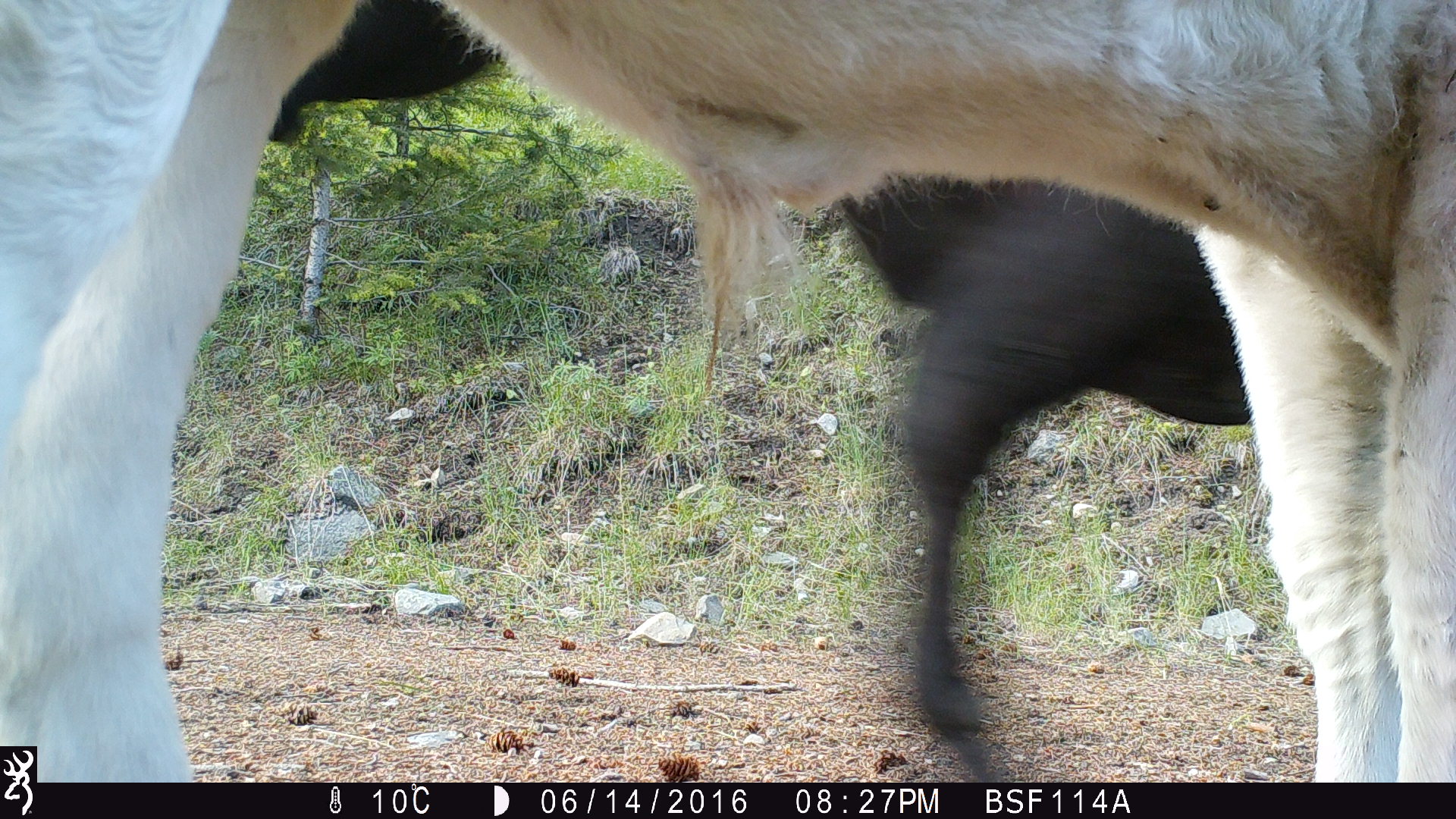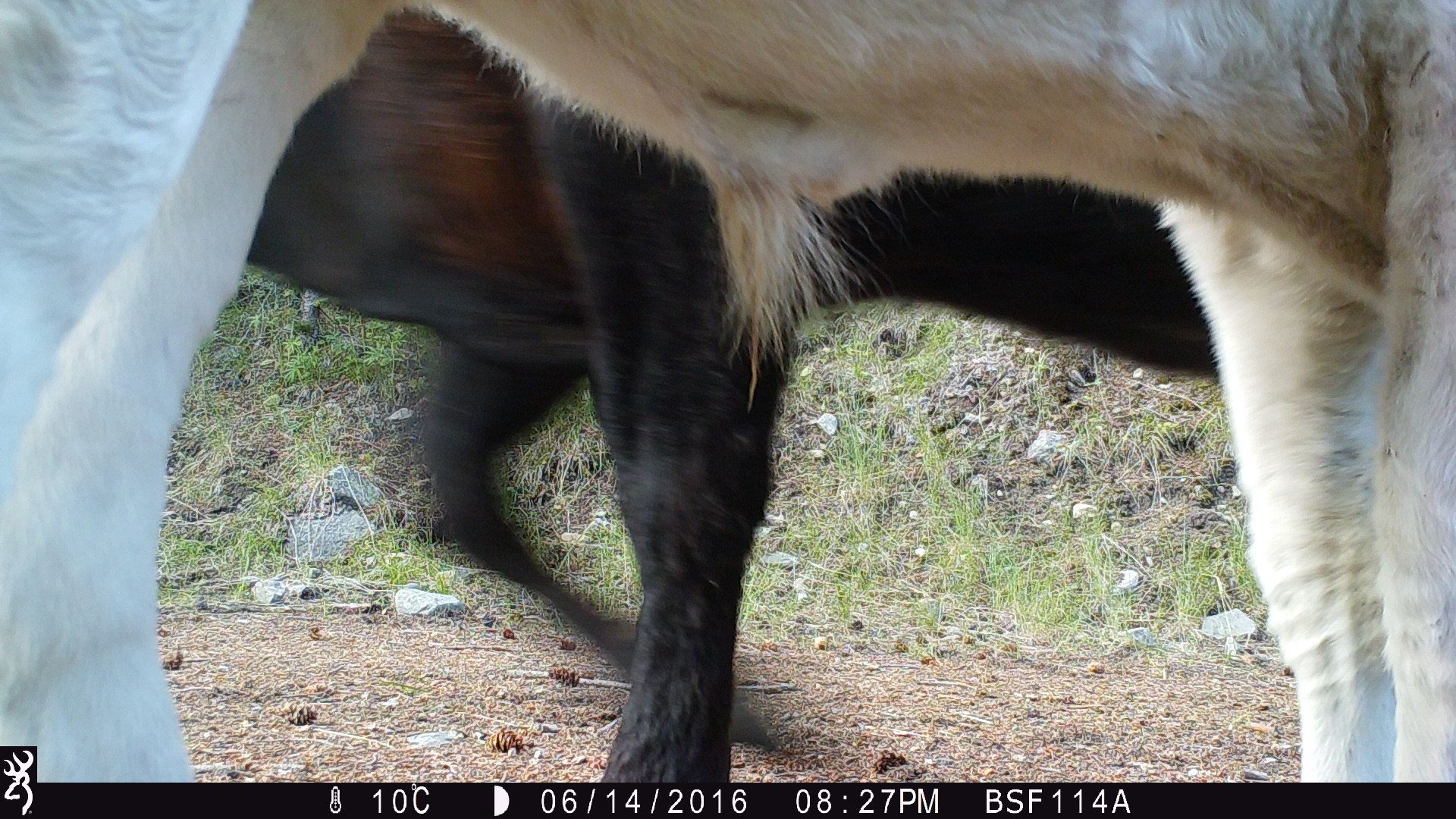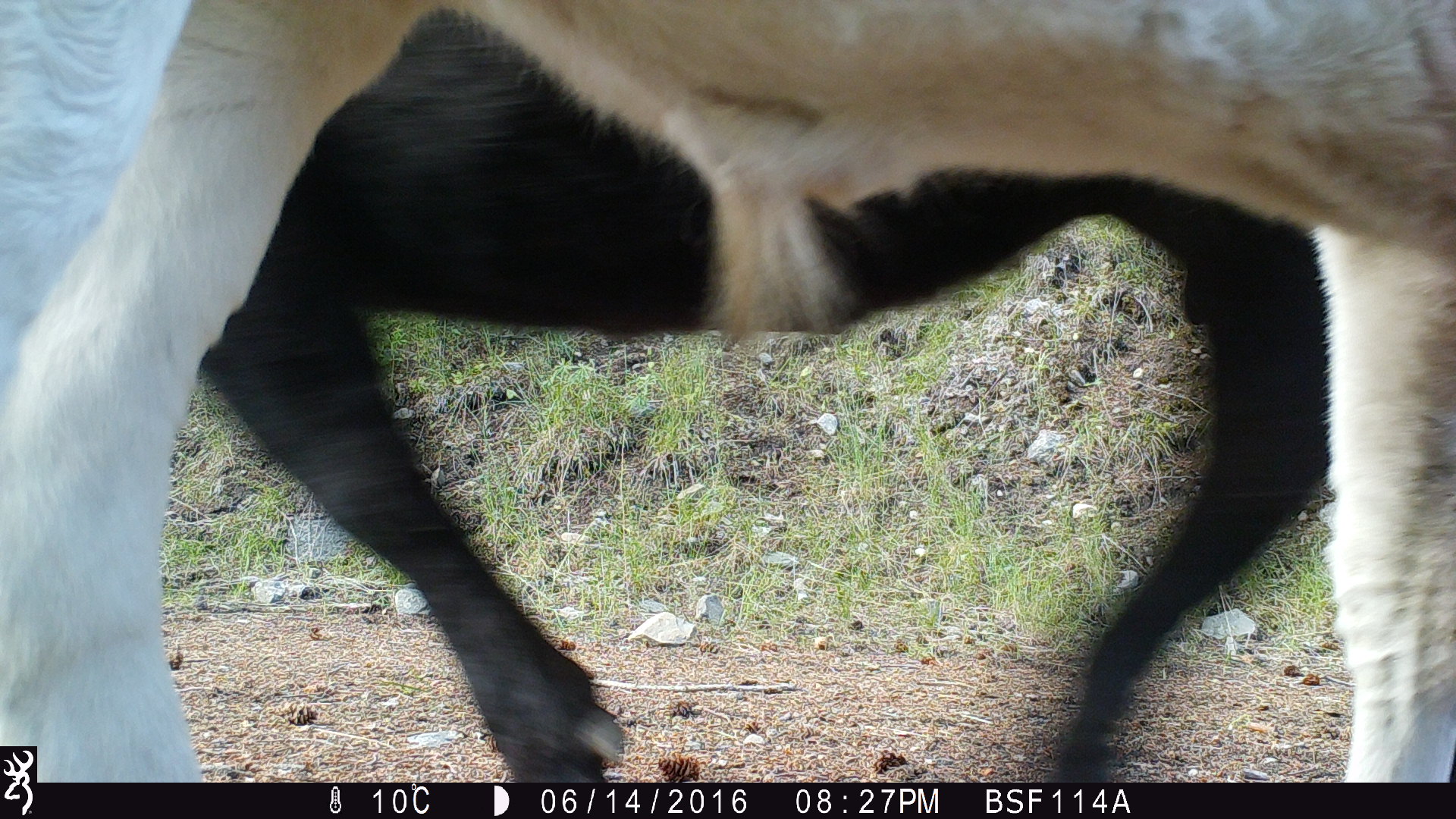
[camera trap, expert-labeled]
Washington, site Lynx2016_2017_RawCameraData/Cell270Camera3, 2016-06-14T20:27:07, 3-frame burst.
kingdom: Animalia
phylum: Chordata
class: Mammalia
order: Artiodactyla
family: Bovidae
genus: Bos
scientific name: Bos taurus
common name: domestic cattle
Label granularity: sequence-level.